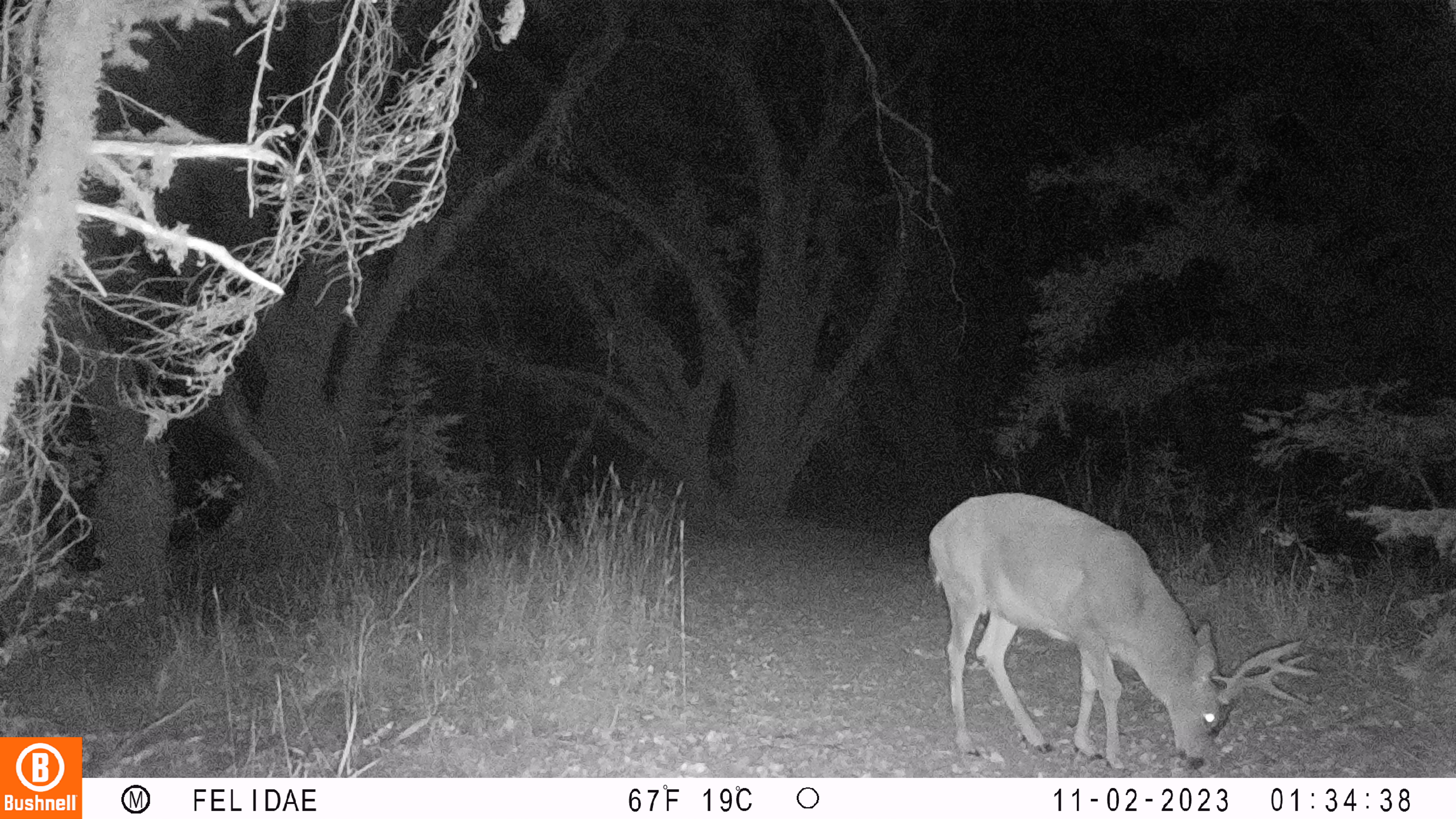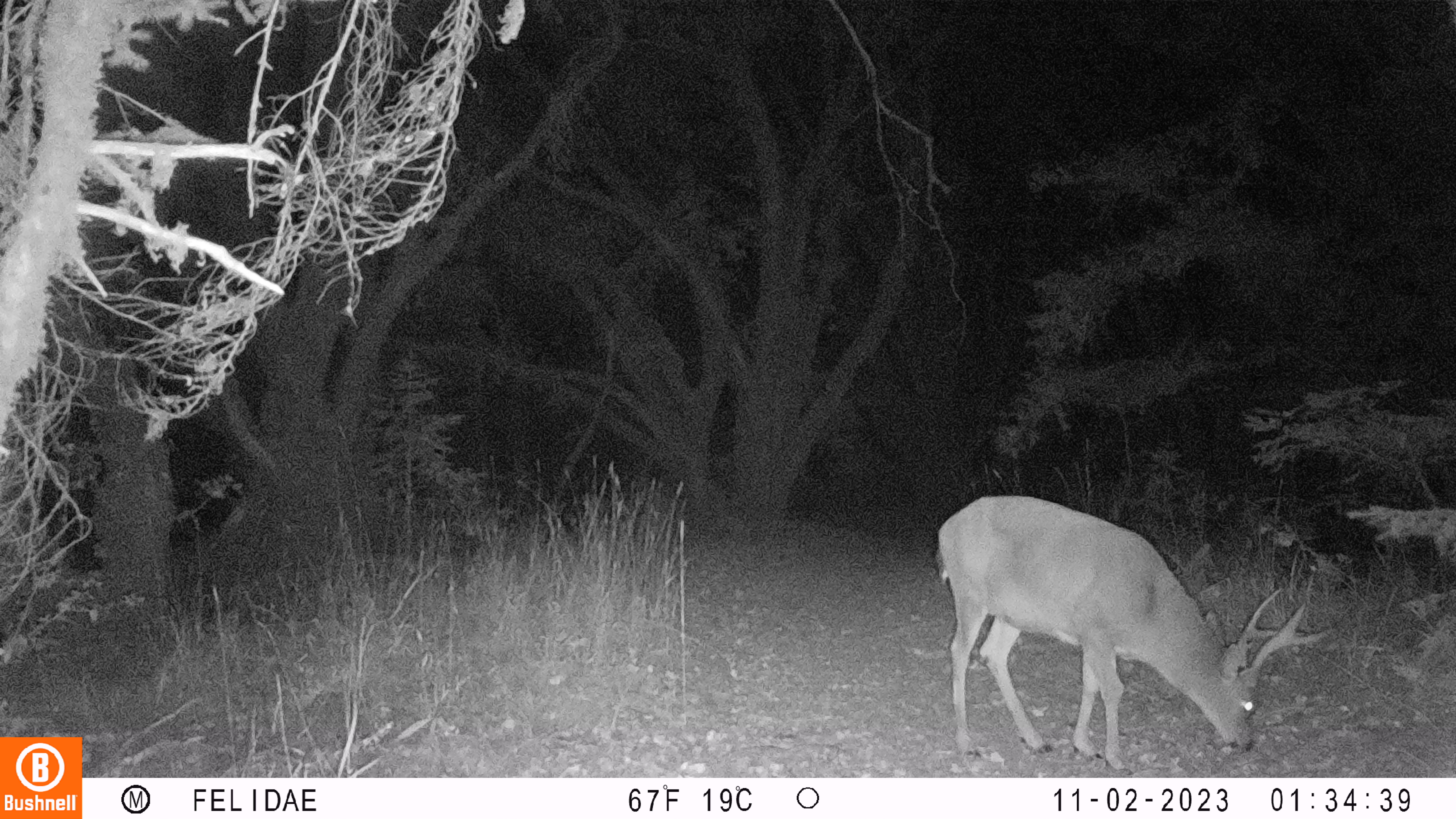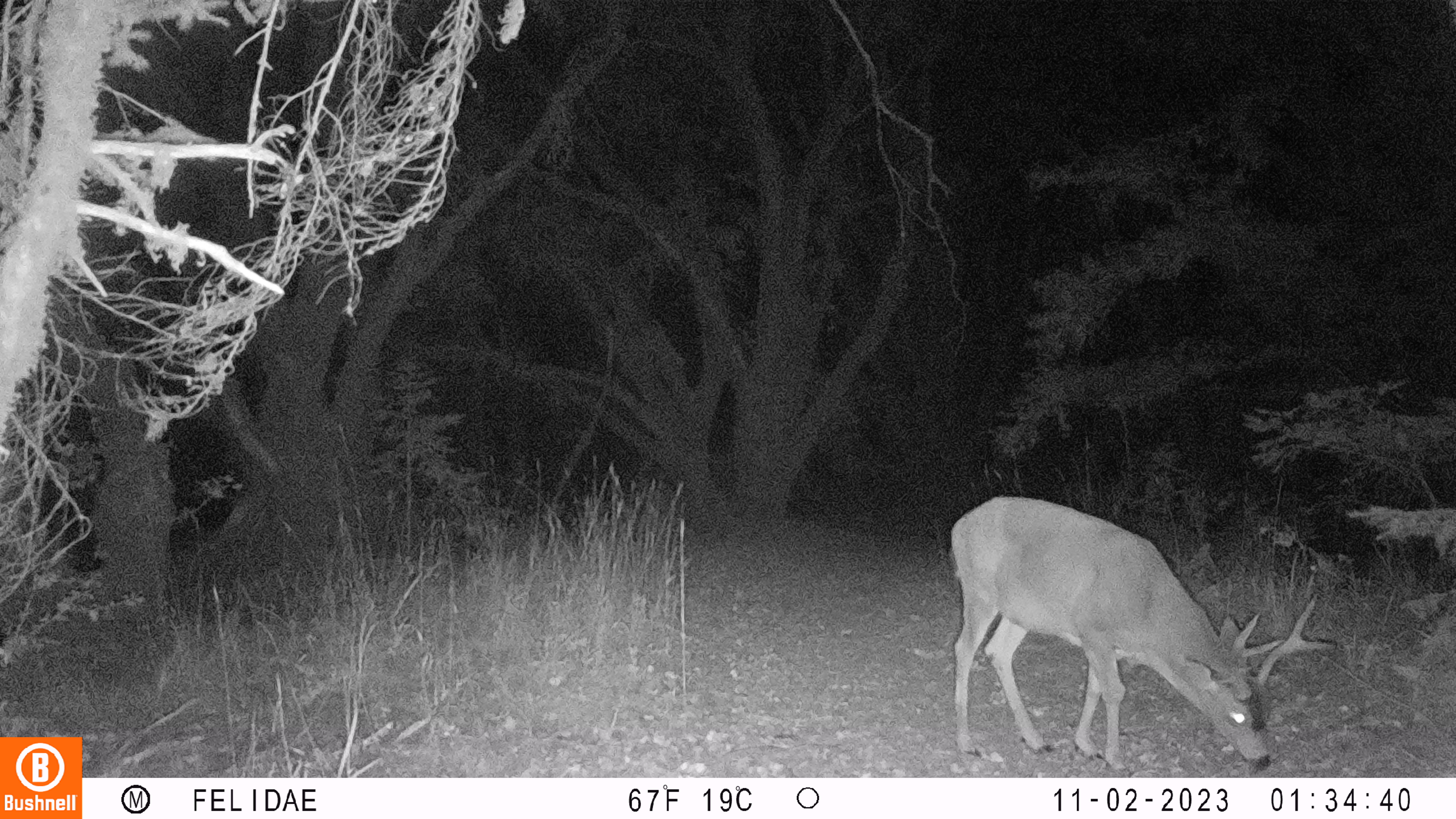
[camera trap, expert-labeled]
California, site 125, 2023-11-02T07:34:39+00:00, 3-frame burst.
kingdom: Animalia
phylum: Chordata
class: Mammalia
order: Artiodactyla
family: Cervidae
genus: Odocoileus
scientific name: Odocoileus hemionus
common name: mule deer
Mule deer (Odocoileus hemionus).